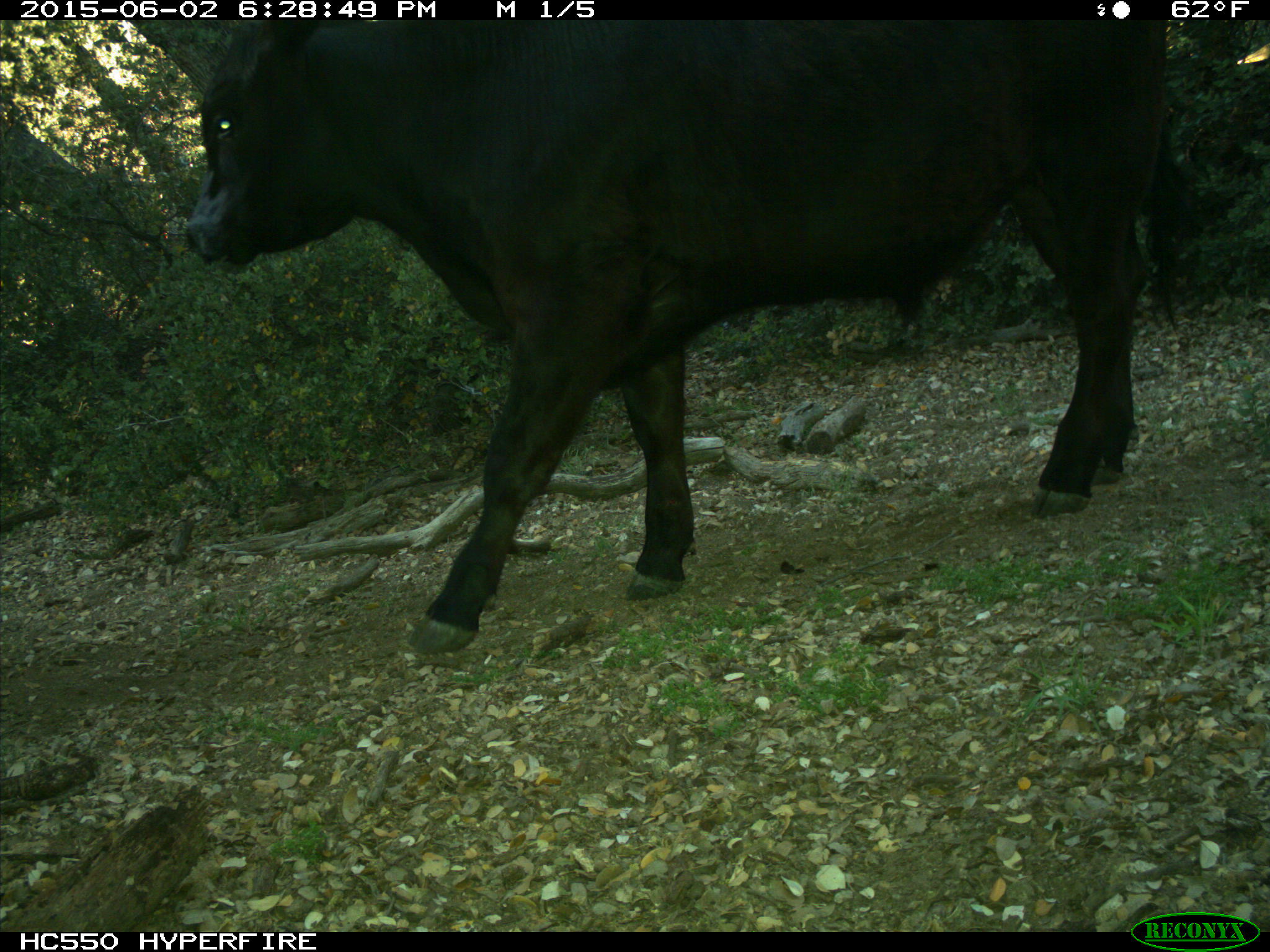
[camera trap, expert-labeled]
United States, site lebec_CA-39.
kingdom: Animalia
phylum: Chordata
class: Mammalia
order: Artiodactyla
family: Bovidae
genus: Bos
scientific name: Bos taurus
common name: domestic cow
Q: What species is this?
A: Bos taurus (domestic cow).